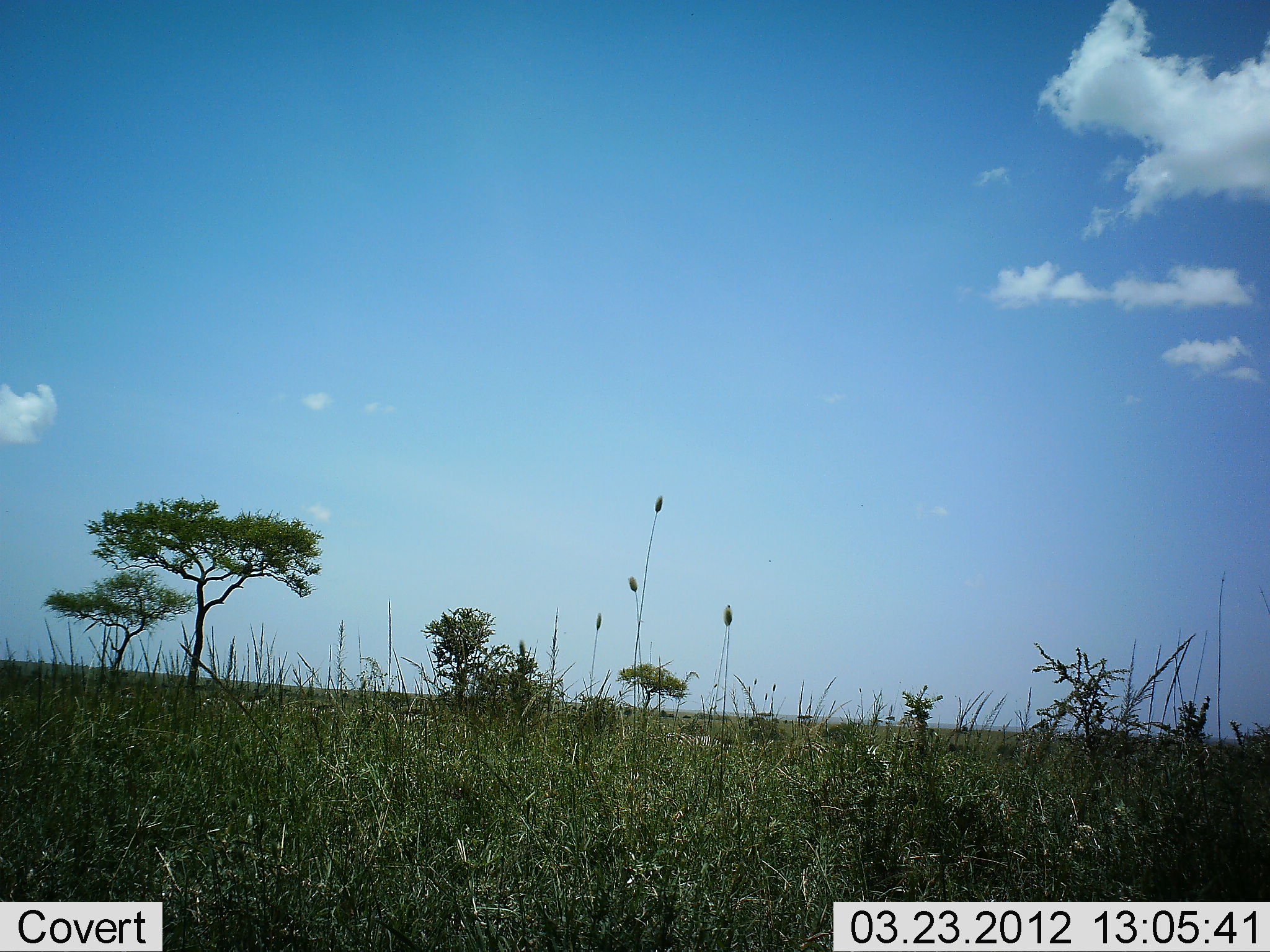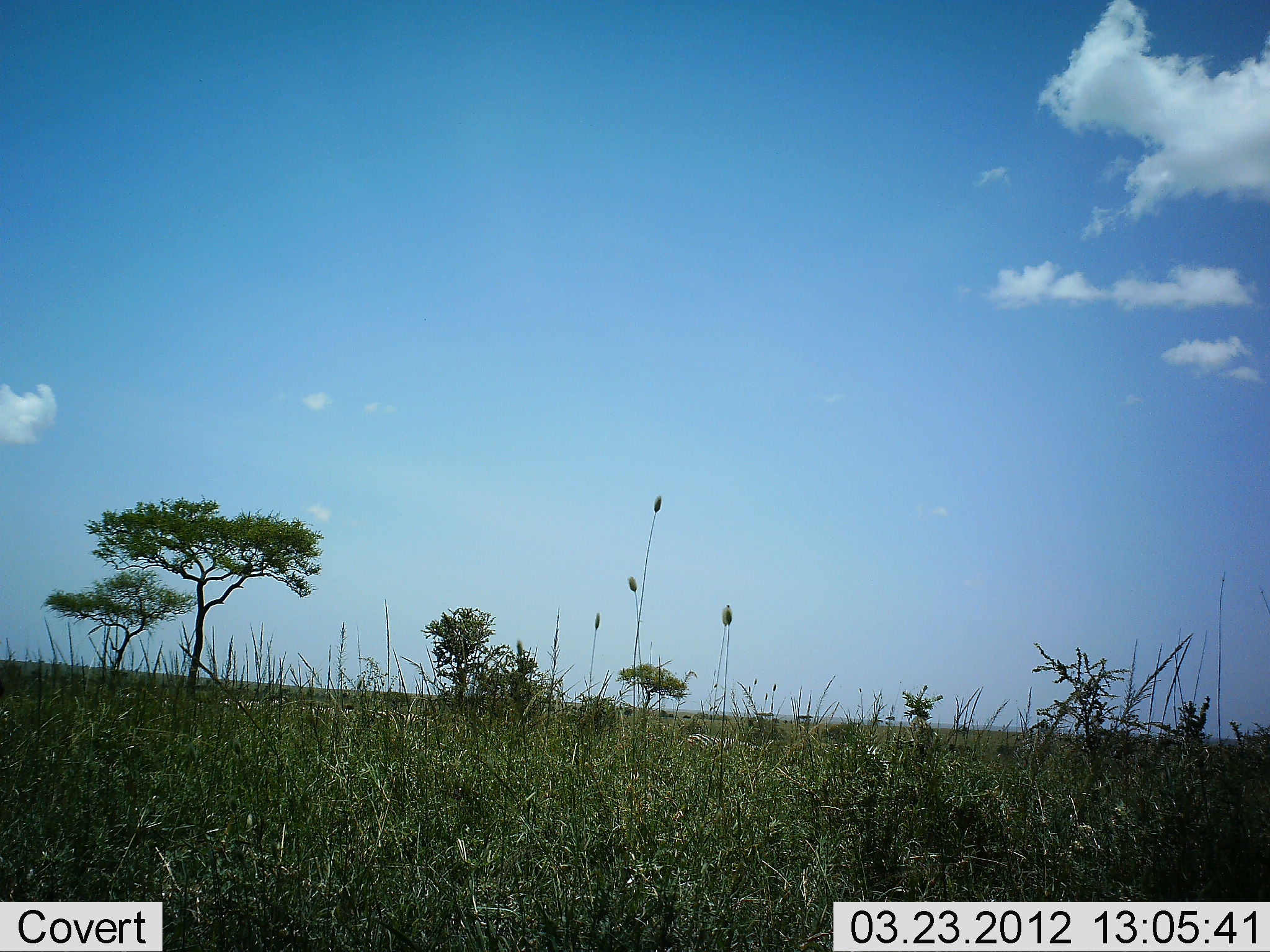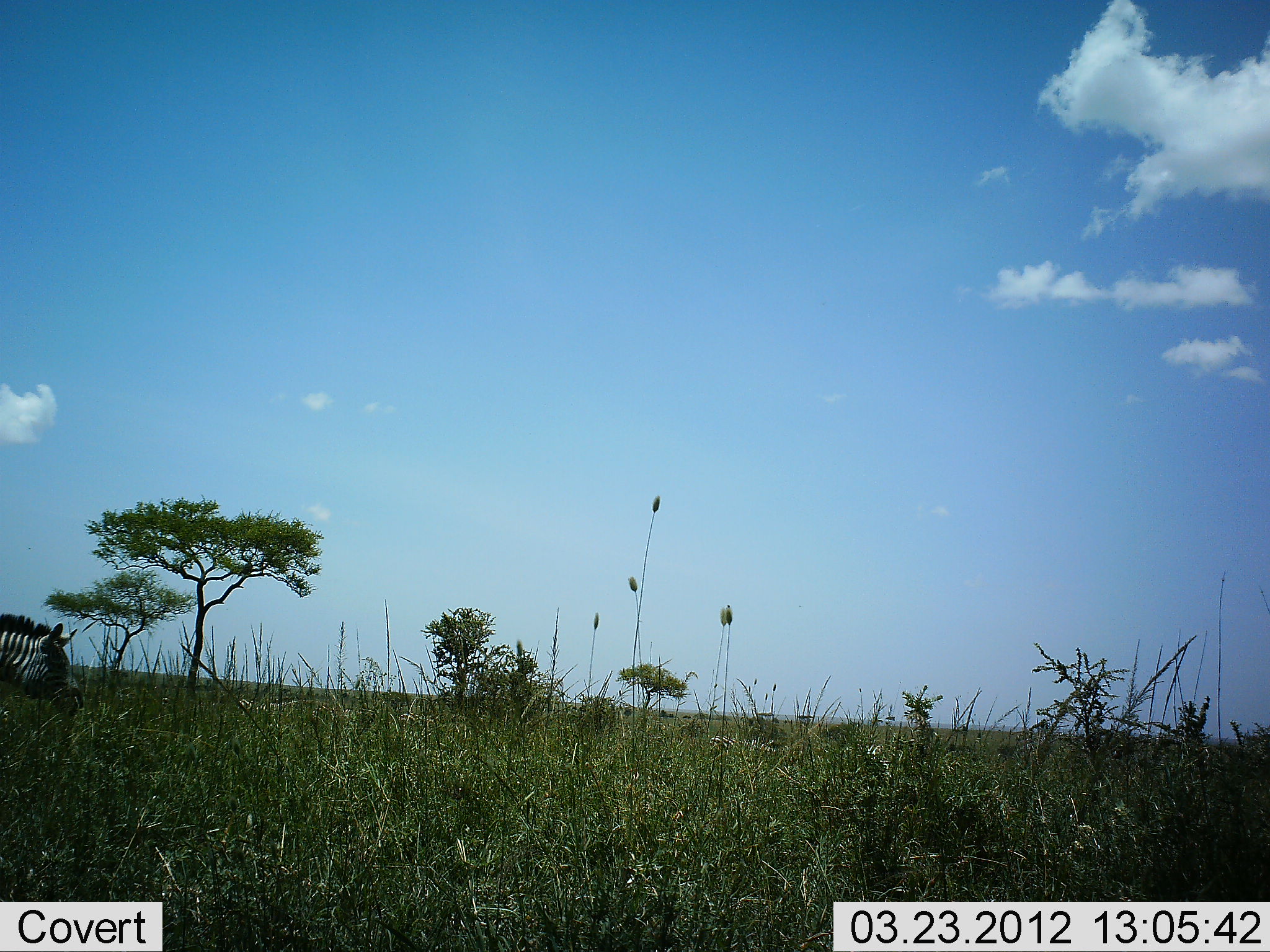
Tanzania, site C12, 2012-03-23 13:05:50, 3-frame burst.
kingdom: Animalia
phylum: Chordata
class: Mammalia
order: Perissodactyla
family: Equidae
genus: Equus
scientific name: Equus quagga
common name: plains zebra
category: zebra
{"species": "zebra (plains zebra) (Equus quagga)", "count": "6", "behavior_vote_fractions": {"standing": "0%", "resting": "0%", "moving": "100%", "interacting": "0%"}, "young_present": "0%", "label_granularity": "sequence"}